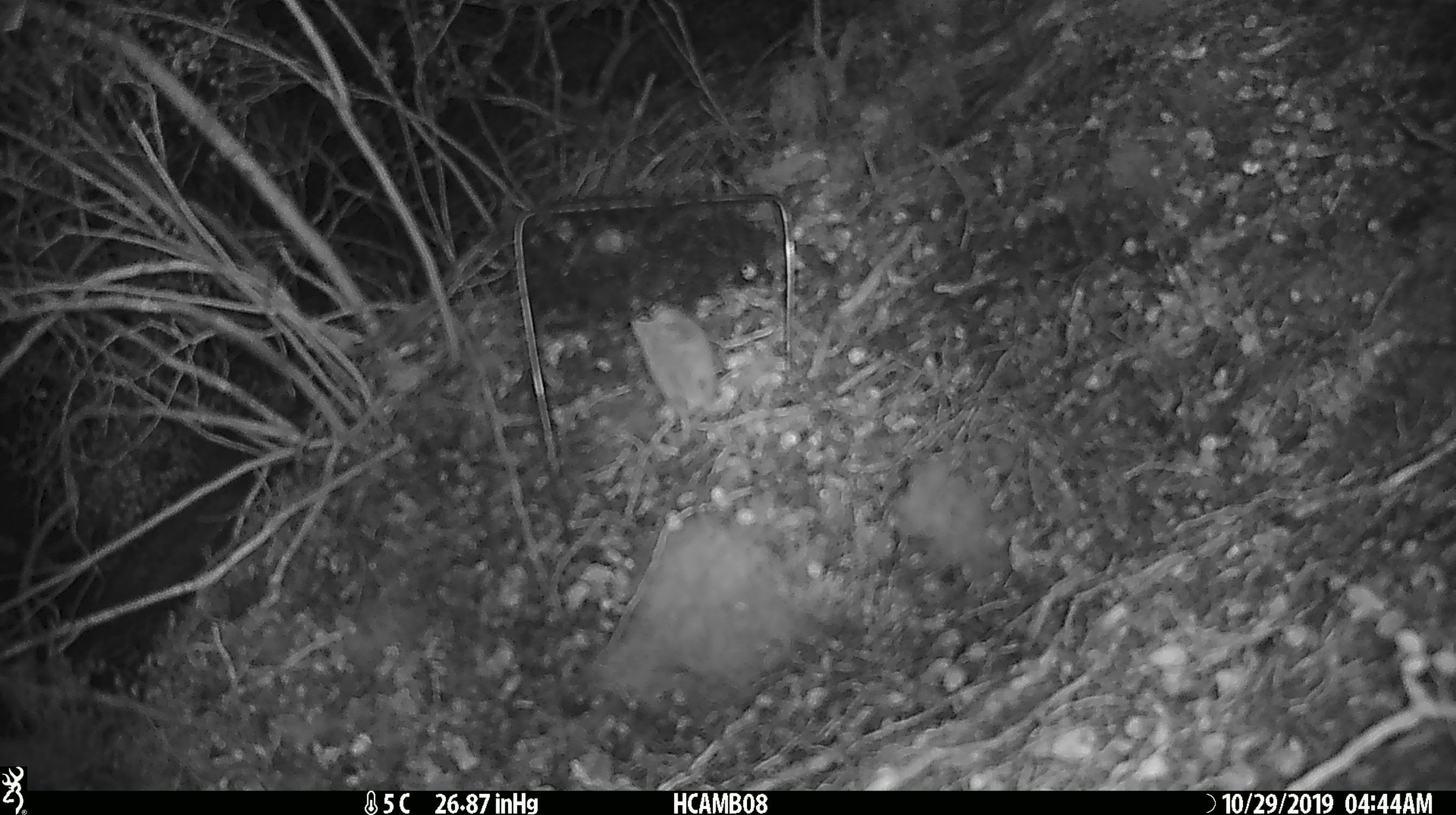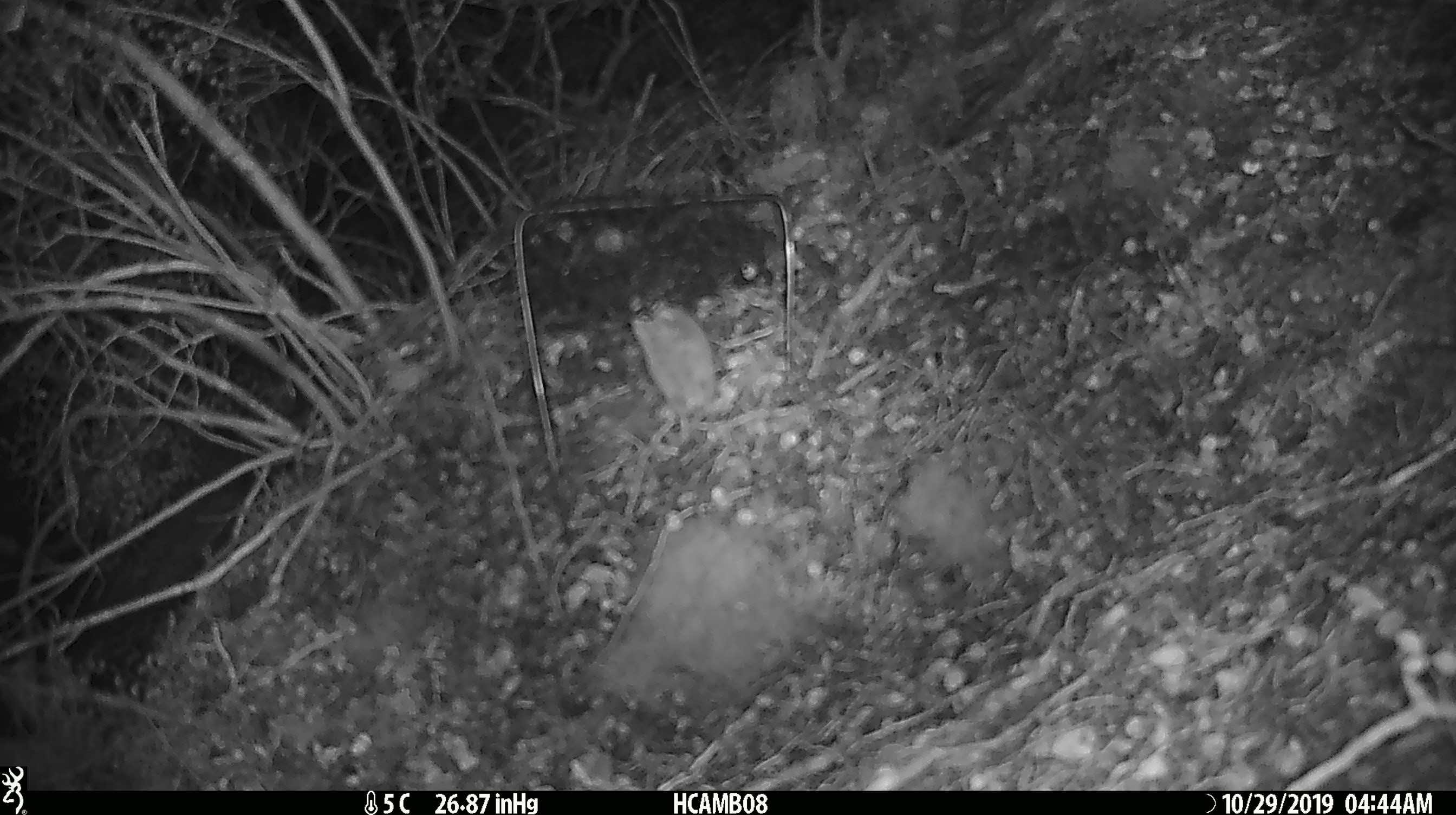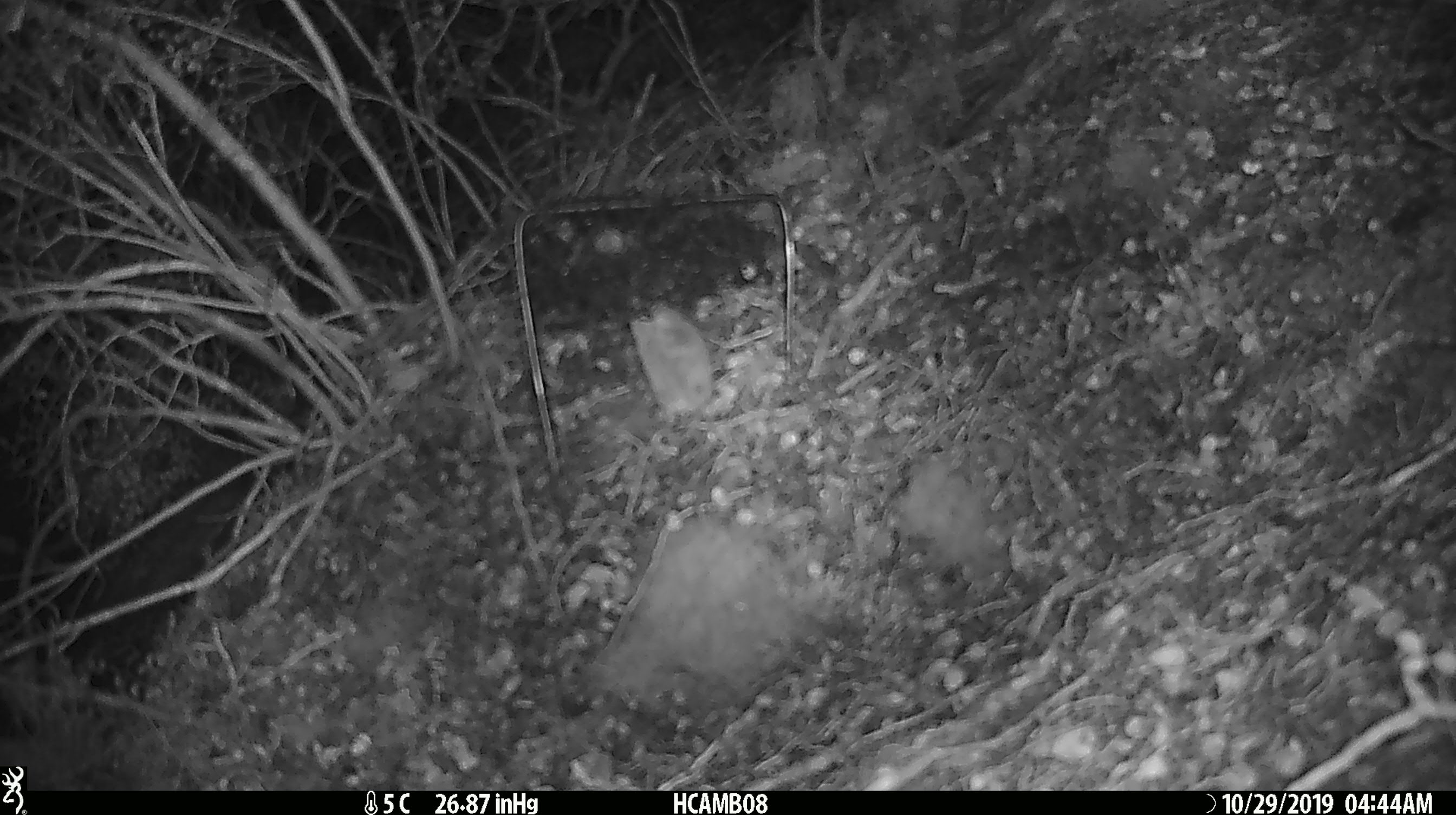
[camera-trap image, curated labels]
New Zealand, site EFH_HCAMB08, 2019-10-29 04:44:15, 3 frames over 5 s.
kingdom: Animalia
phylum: Chordata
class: Mammalia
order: Rodentia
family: Muridae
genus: Mus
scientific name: Mus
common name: mouse